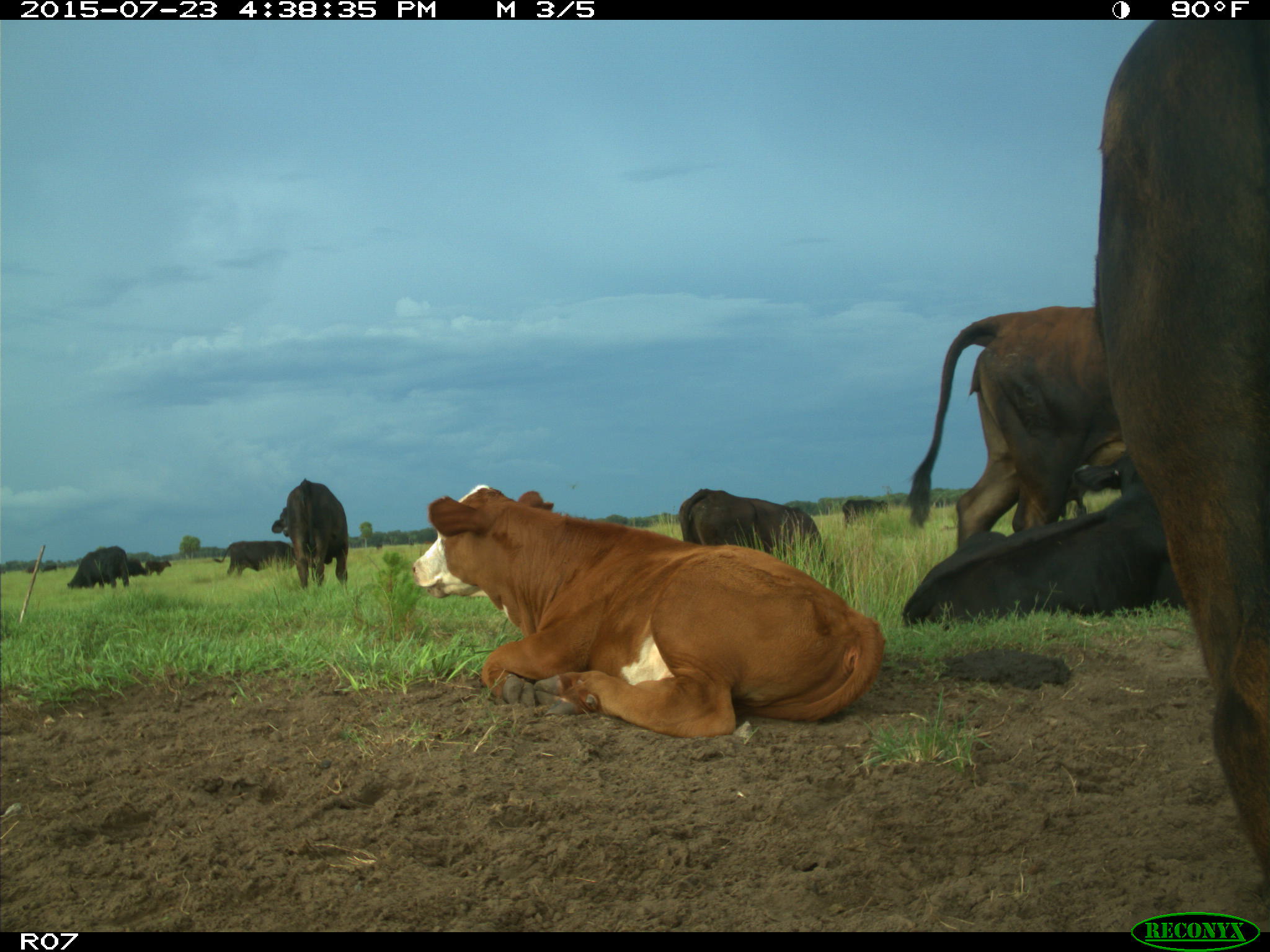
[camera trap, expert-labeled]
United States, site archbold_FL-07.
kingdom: Animalia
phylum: Chordata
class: Mammalia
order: Artiodactyla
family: Bovidae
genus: Bos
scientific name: Bos taurus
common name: domestic cow